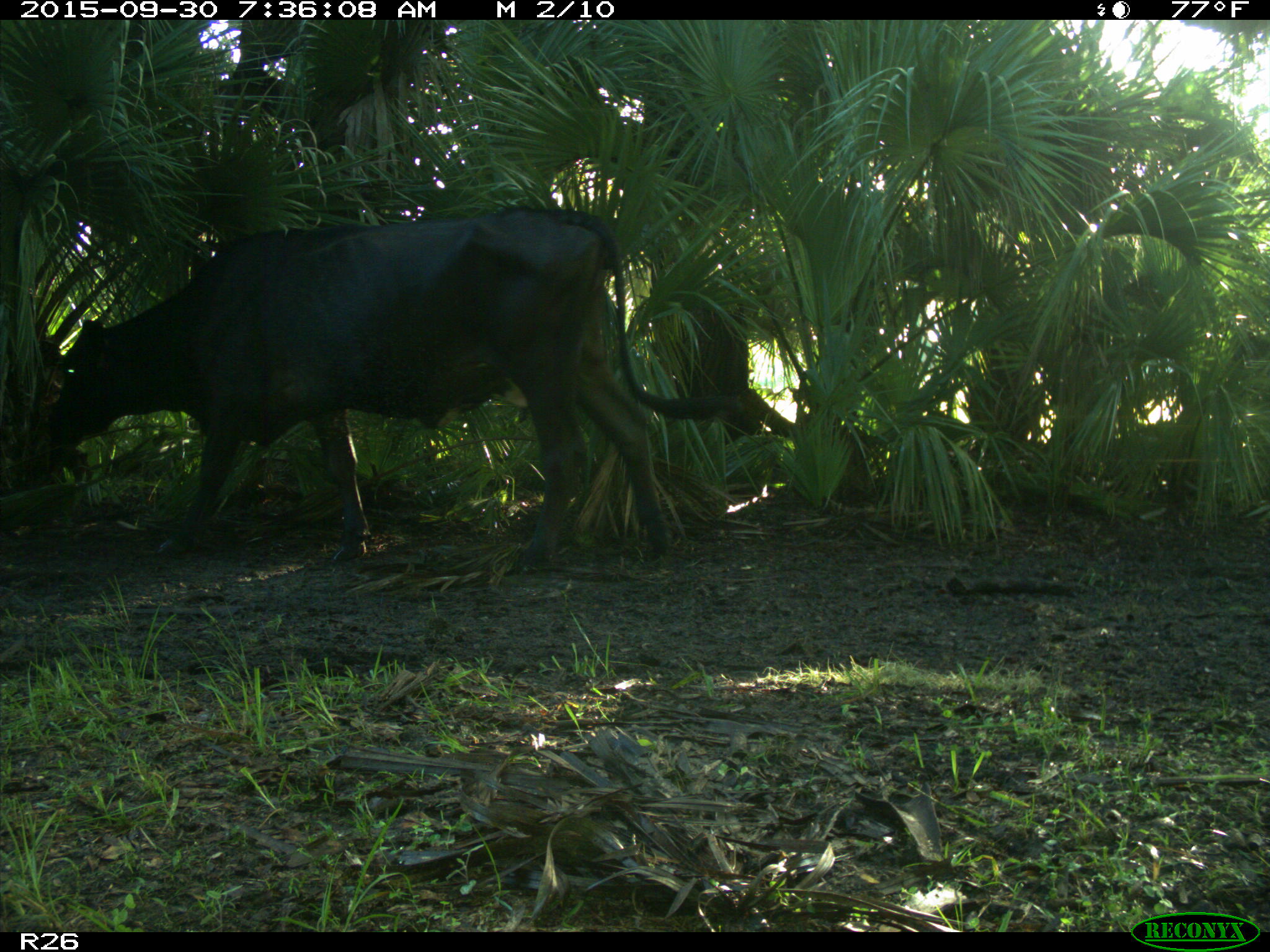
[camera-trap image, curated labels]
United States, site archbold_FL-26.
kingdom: Animalia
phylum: Chordata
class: Mammalia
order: Artiodactyla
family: Bovidae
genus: Bos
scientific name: Bos taurus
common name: domestic cow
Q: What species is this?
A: Bos taurus (domestic cow).